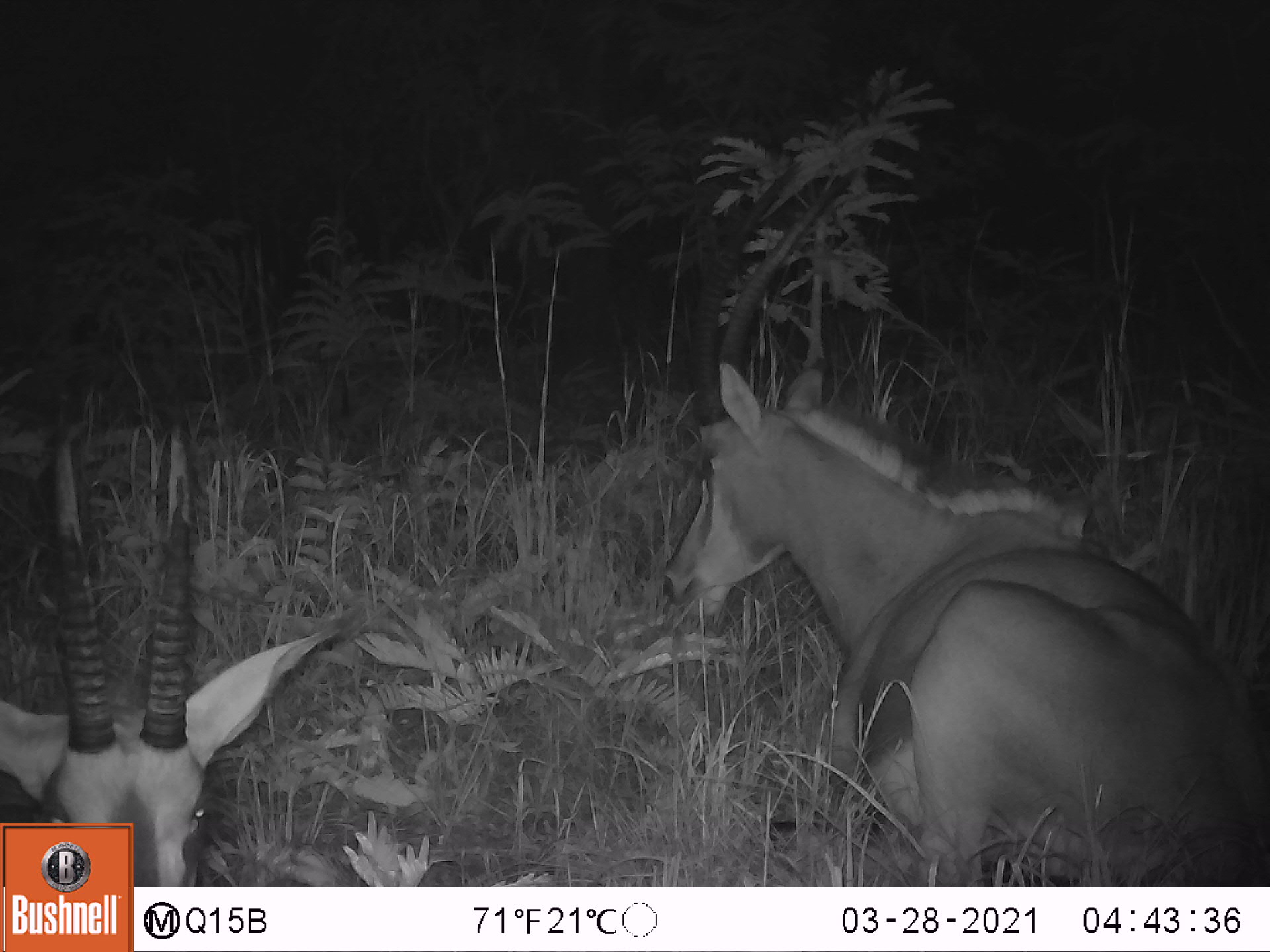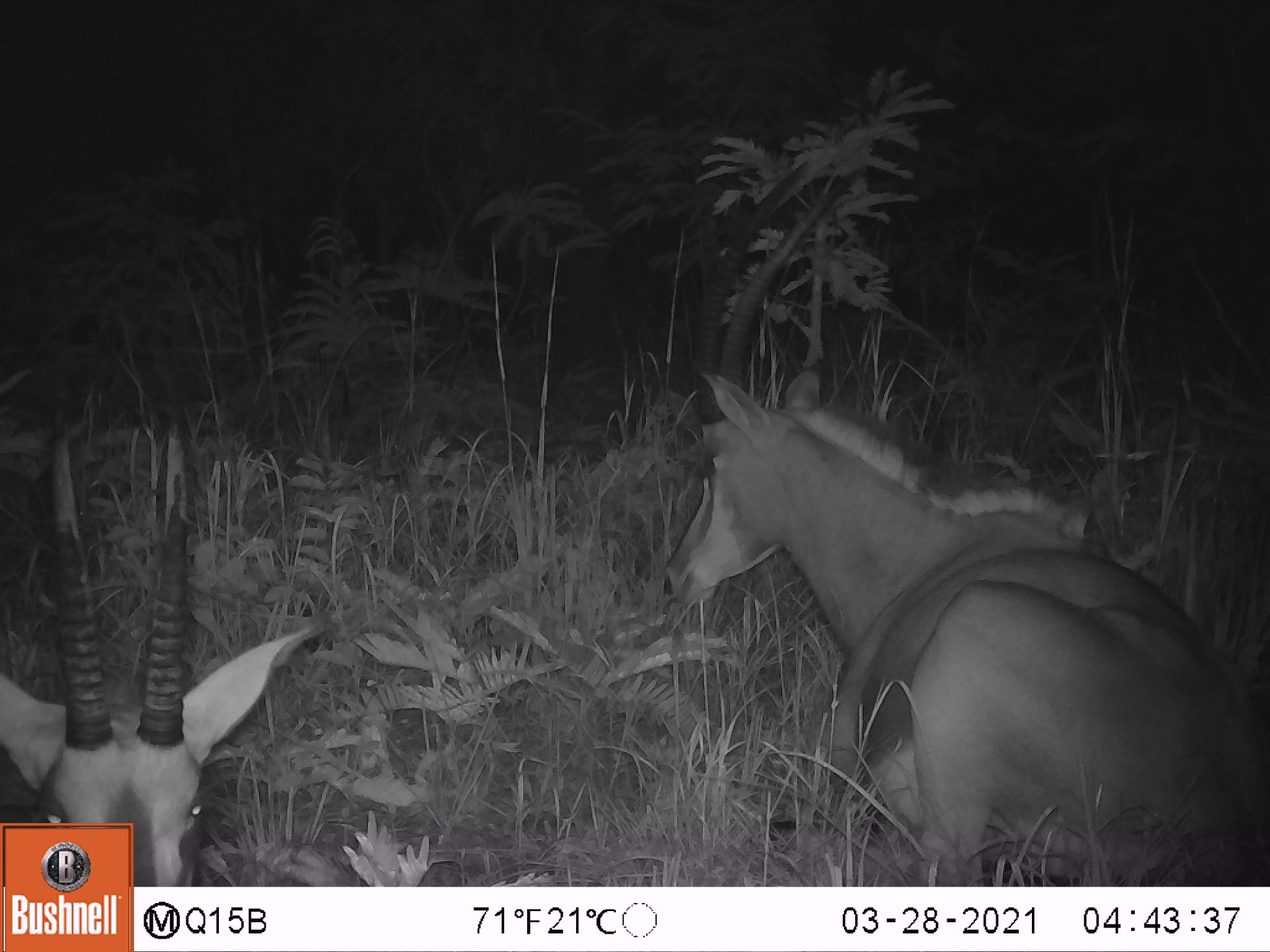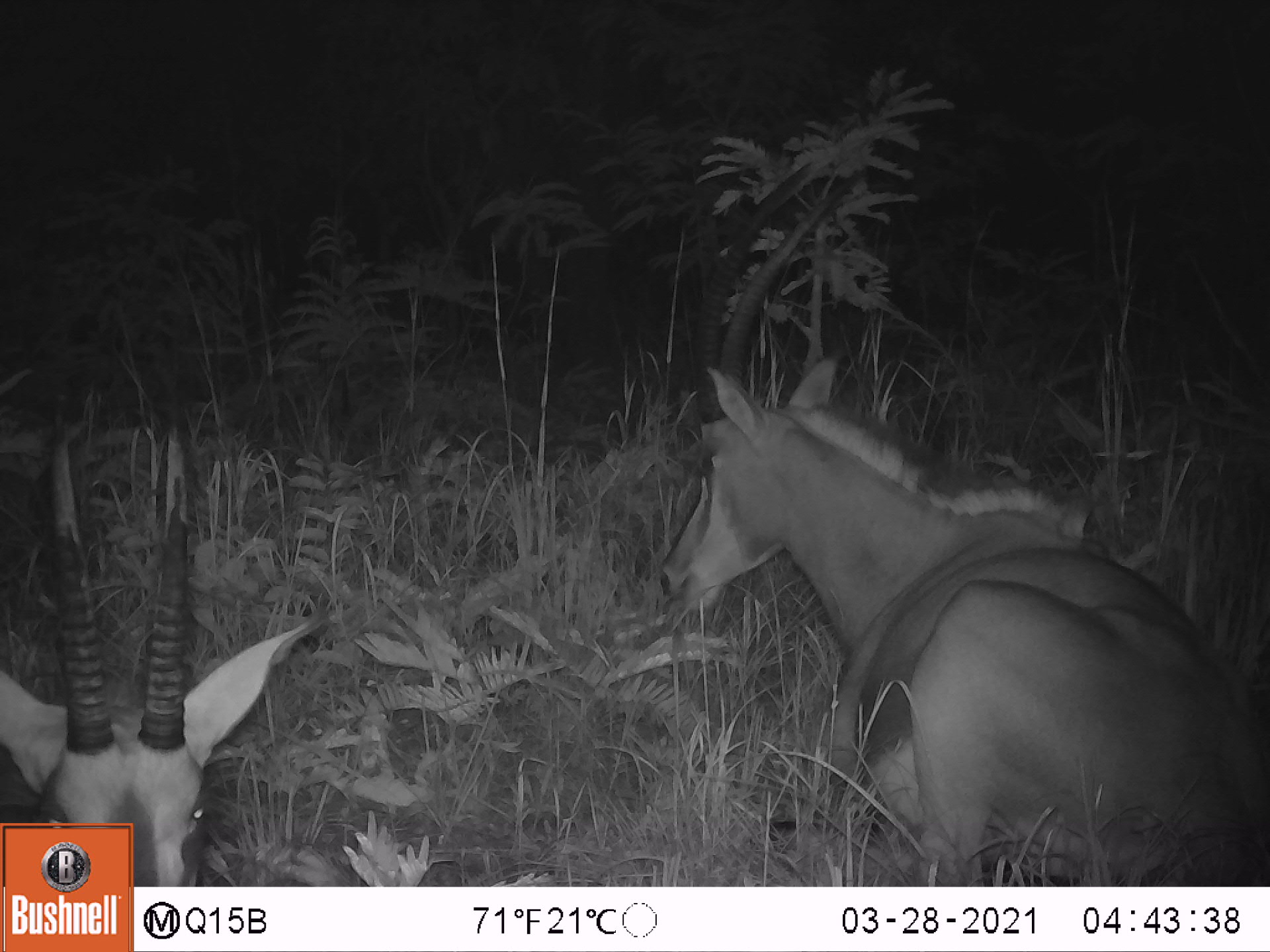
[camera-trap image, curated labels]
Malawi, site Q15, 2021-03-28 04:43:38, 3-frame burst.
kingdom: Animalia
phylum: Chordata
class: Mammalia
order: Artiodactyla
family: Bovidae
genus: Hippotragus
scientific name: Hippotragus niger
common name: sable antelope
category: sable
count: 5